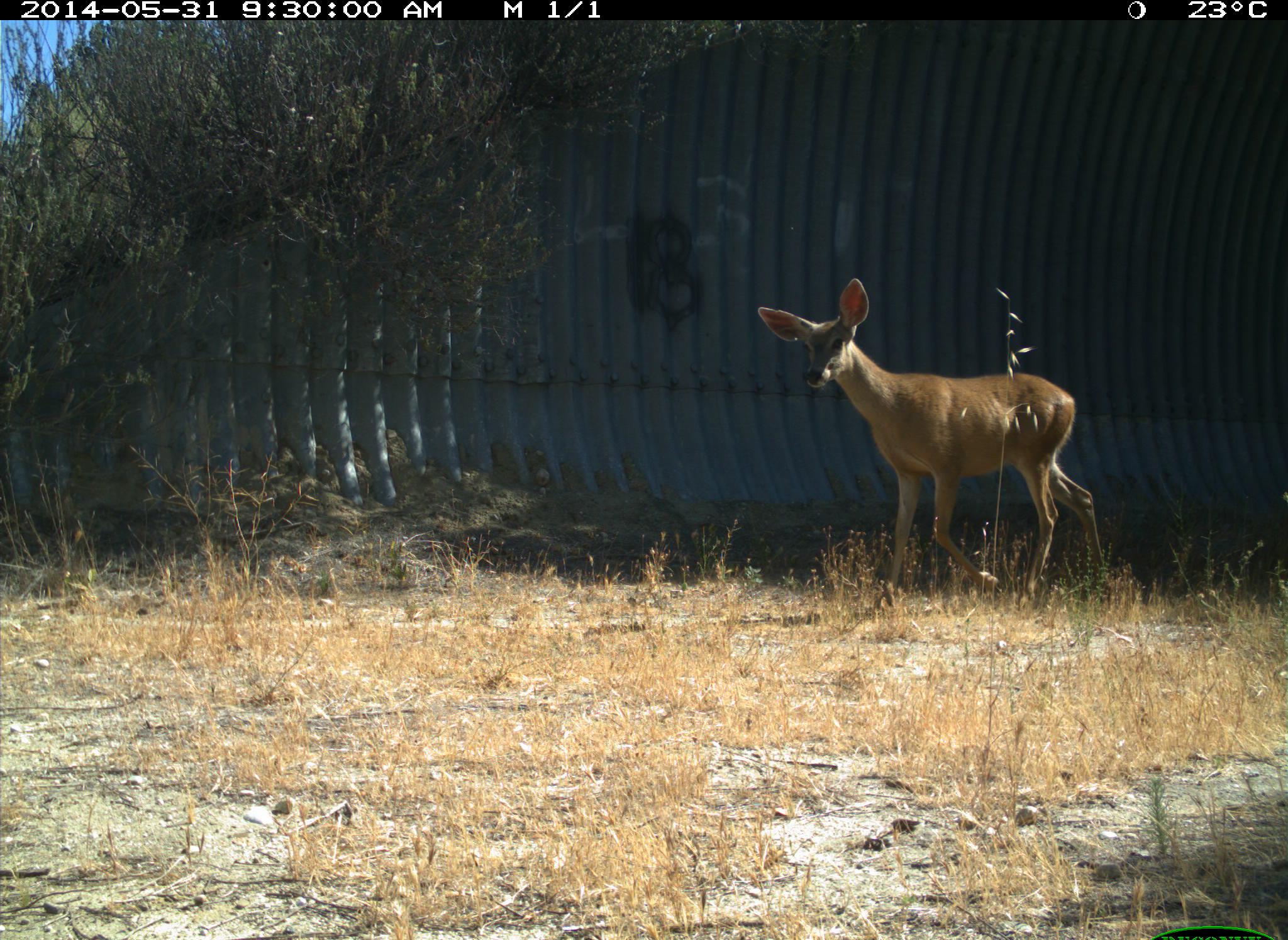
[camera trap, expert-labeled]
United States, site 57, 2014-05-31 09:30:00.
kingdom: Animalia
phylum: Chordata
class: Mammalia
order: Artiodactyla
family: Cervidae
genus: Odocoileus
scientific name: Odocoileus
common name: deer